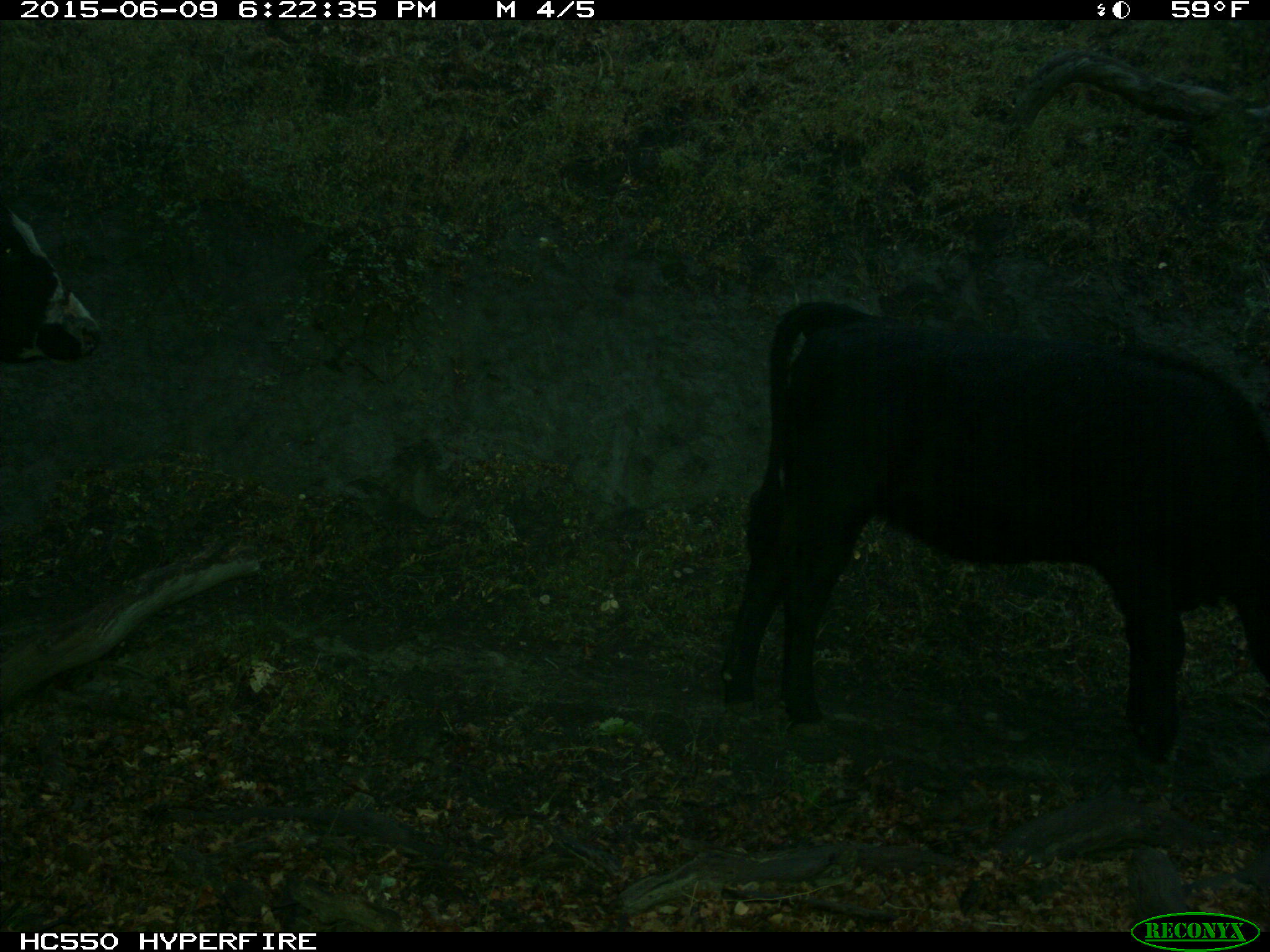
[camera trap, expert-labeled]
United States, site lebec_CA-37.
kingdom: Animalia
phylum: Chordata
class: Mammalia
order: Artiodactyla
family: Bovidae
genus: Bos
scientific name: Bos taurus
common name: domestic cow